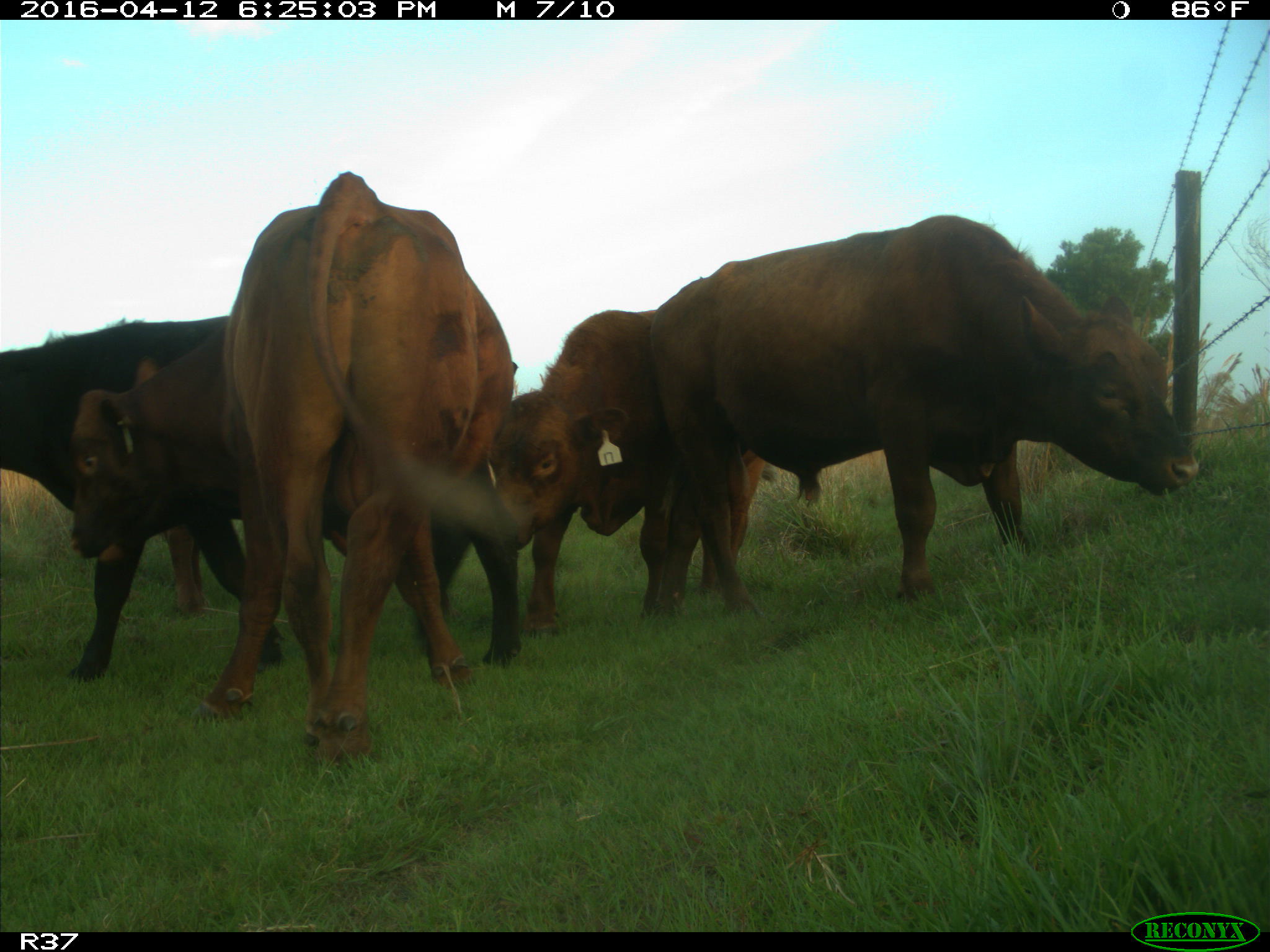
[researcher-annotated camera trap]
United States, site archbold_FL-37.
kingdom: Animalia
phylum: Chordata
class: Mammalia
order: Artiodactyla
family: Bovidae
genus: Bos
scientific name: Bos taurus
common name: domestic cow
Bos taurus (domestic cow).